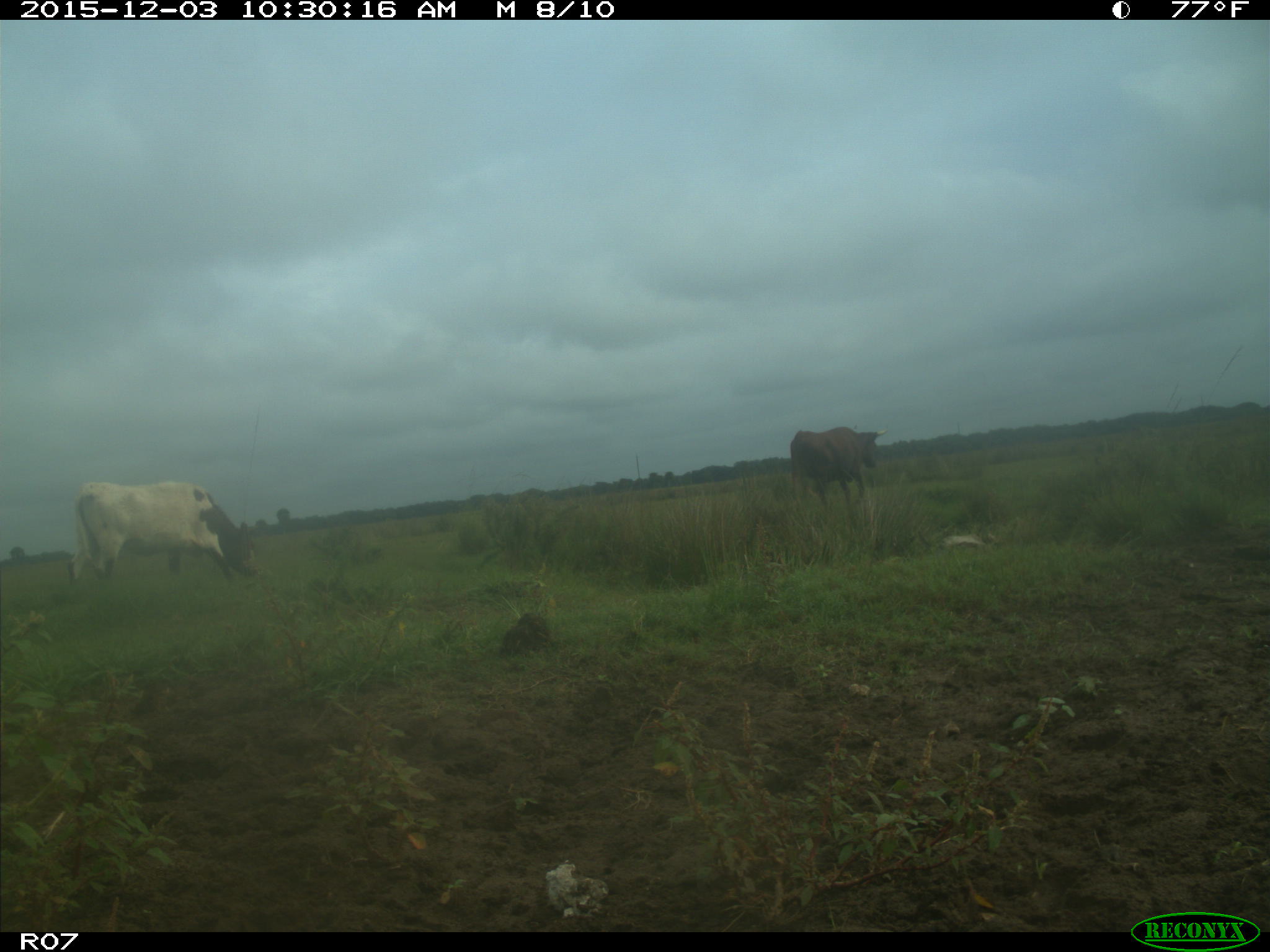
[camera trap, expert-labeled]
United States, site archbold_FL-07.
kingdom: Animalia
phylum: Chordata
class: Mammalia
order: Artiodactyla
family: Bovidae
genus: Bos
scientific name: Bos taurus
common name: domestic cow